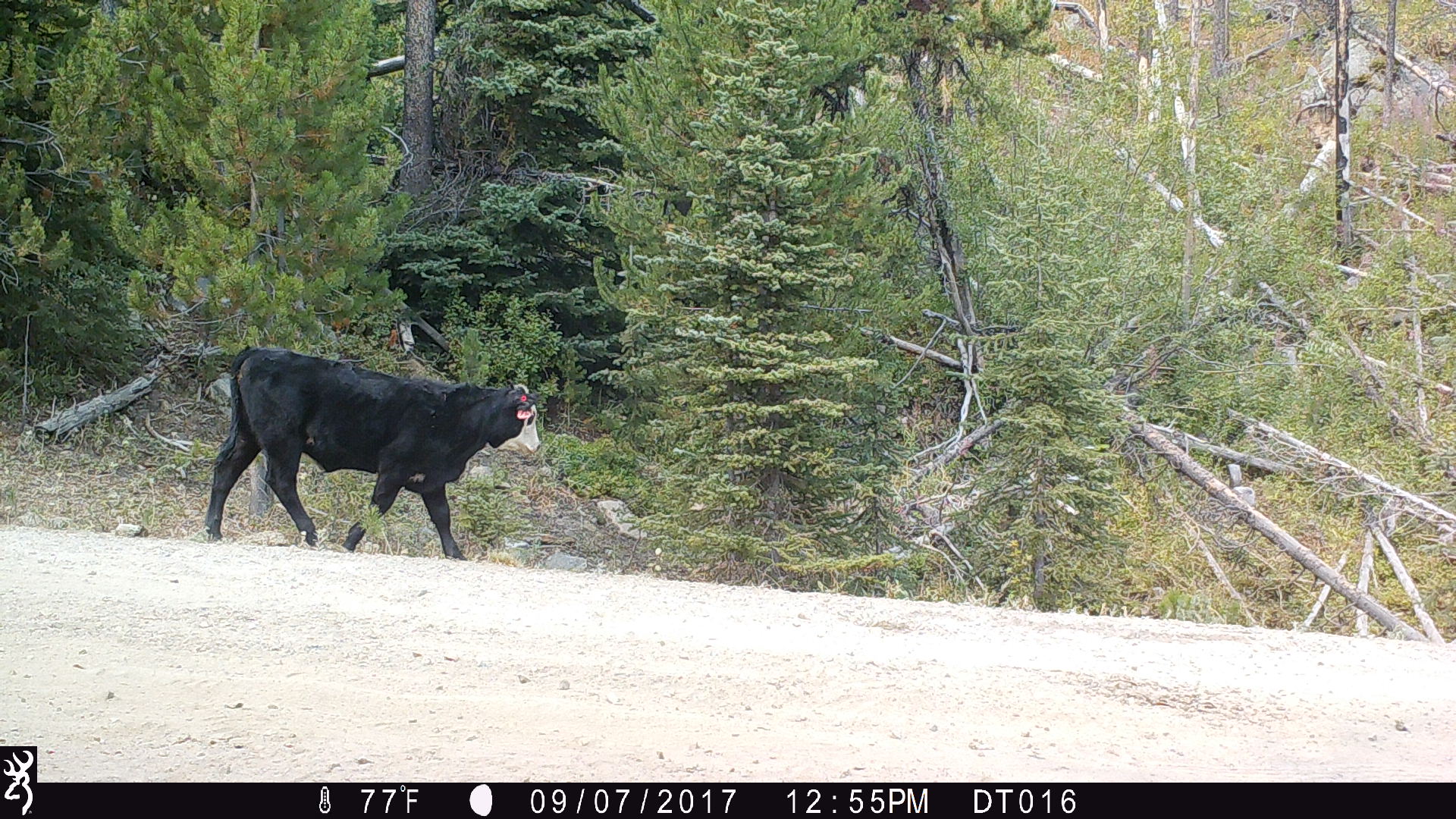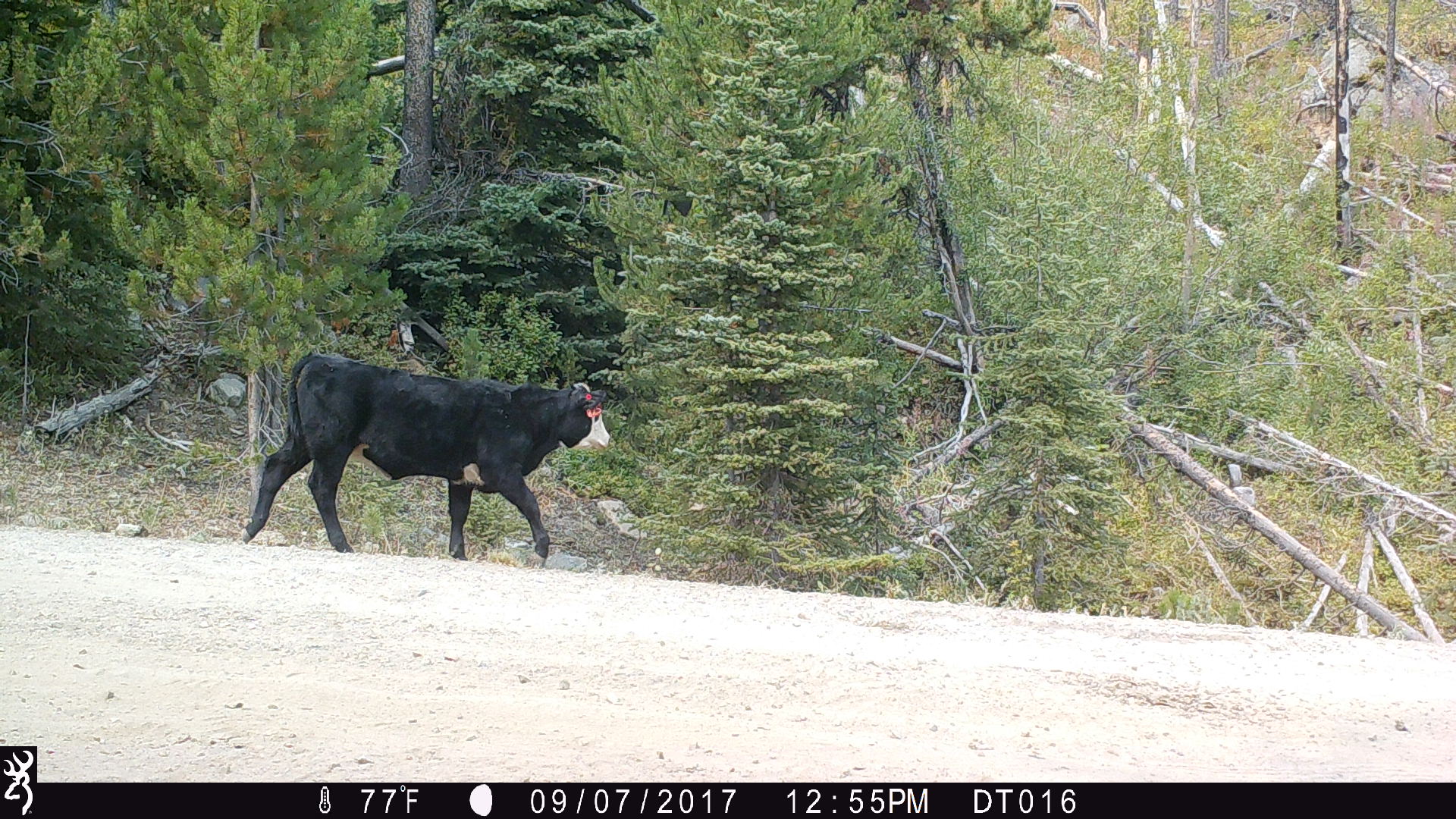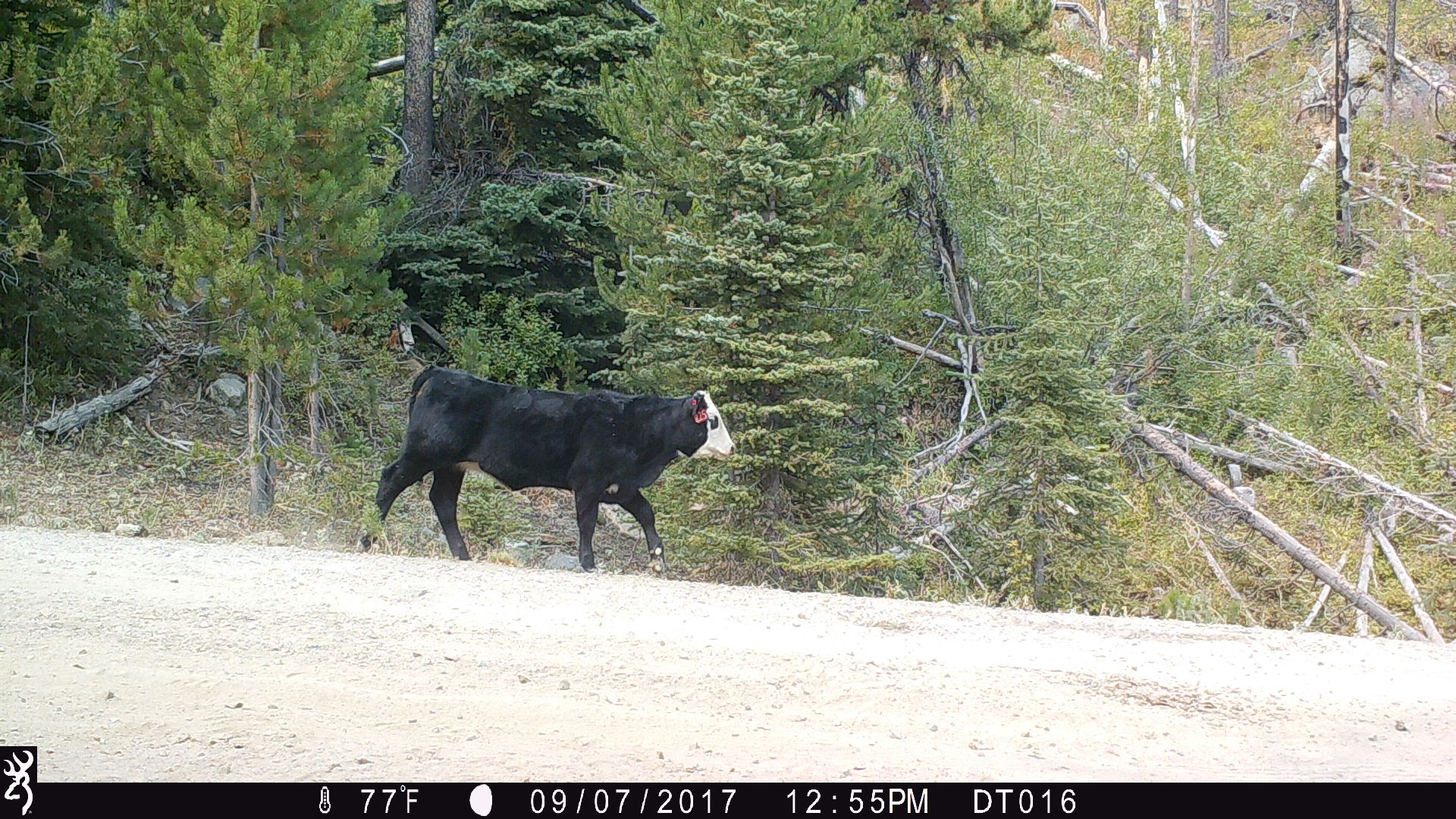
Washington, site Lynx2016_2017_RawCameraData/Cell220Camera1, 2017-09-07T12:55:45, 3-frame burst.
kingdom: Animalia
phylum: Chordata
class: Mammalia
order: Artiodactyla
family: Bovidae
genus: Bos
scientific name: Bos taurus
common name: domestic cattle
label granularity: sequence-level